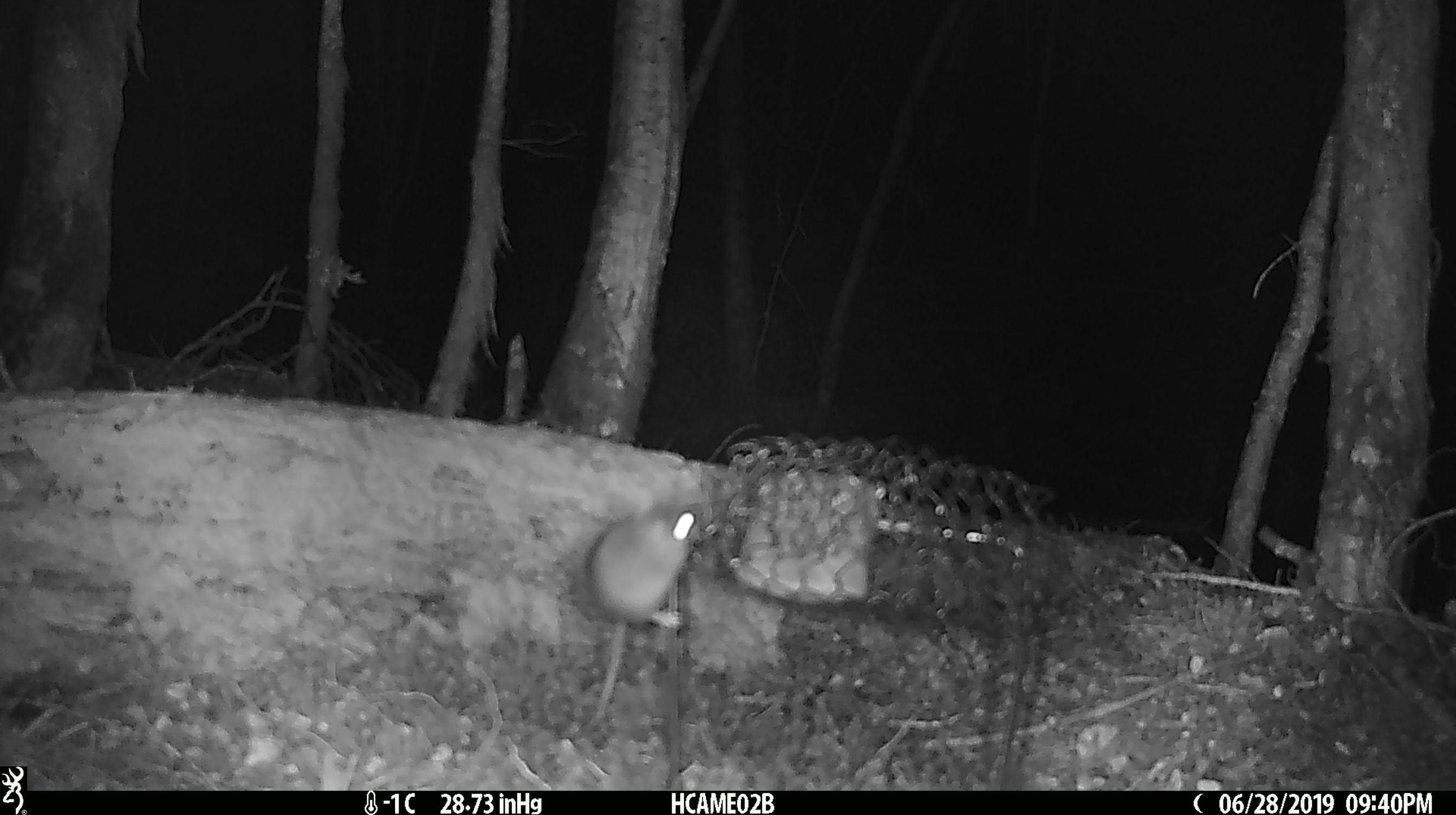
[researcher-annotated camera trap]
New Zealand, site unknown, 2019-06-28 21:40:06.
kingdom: Animalia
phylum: Chordata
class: Mammalia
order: Rodentia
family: Muridae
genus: Mus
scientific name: Mus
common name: mouse